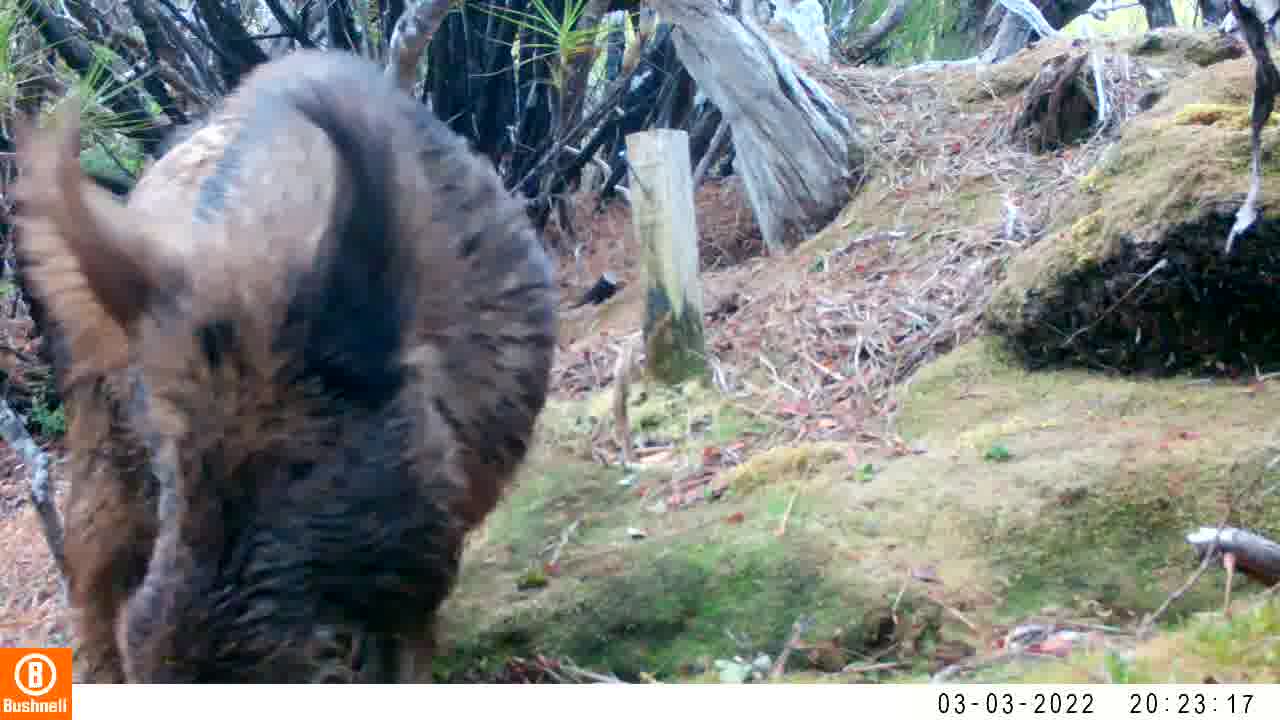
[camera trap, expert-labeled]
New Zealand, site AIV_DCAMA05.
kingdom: Animalia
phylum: Chordata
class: Mammalia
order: Artiodactyla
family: Suidae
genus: Sus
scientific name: Sus scrofa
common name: pig